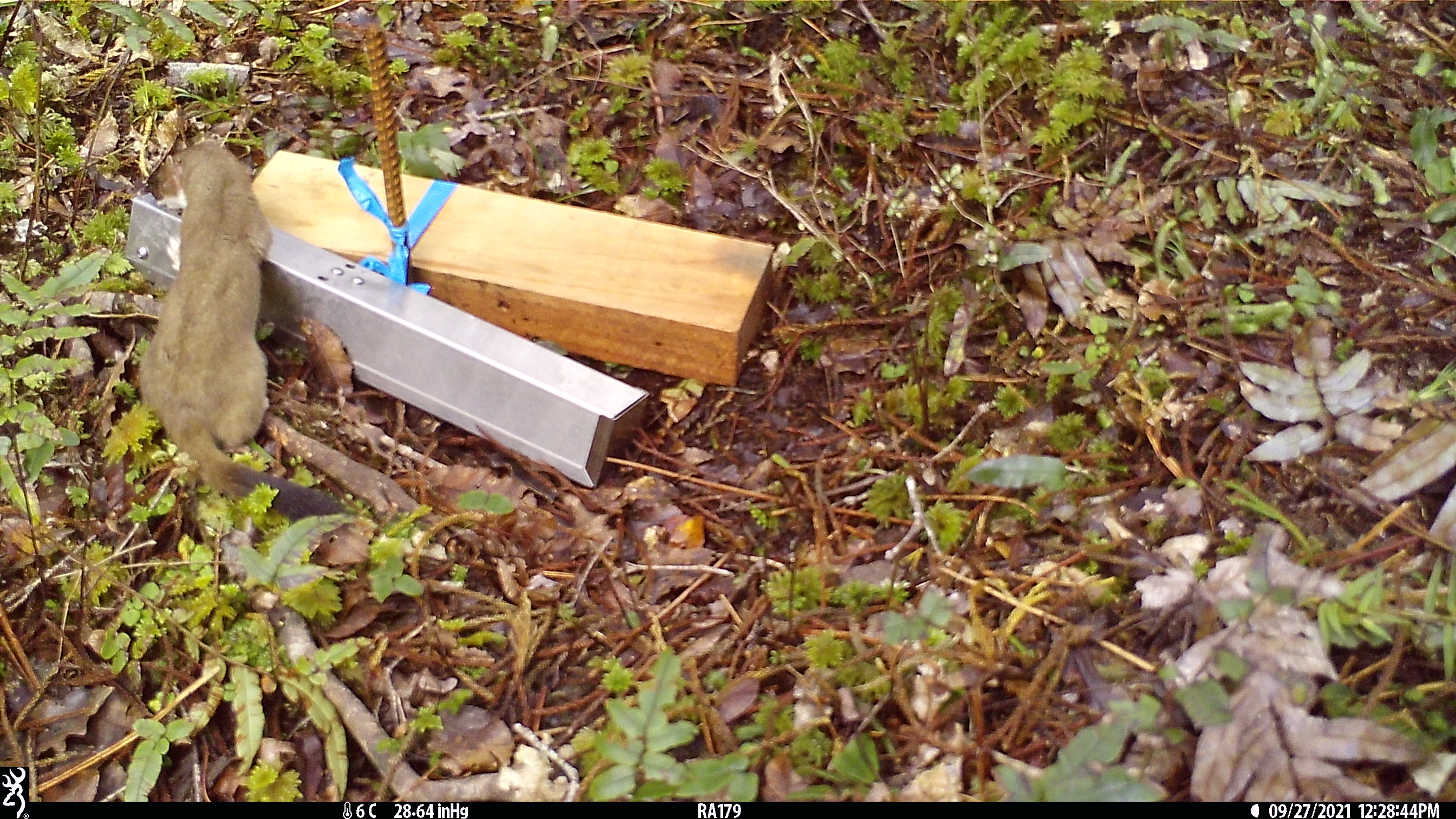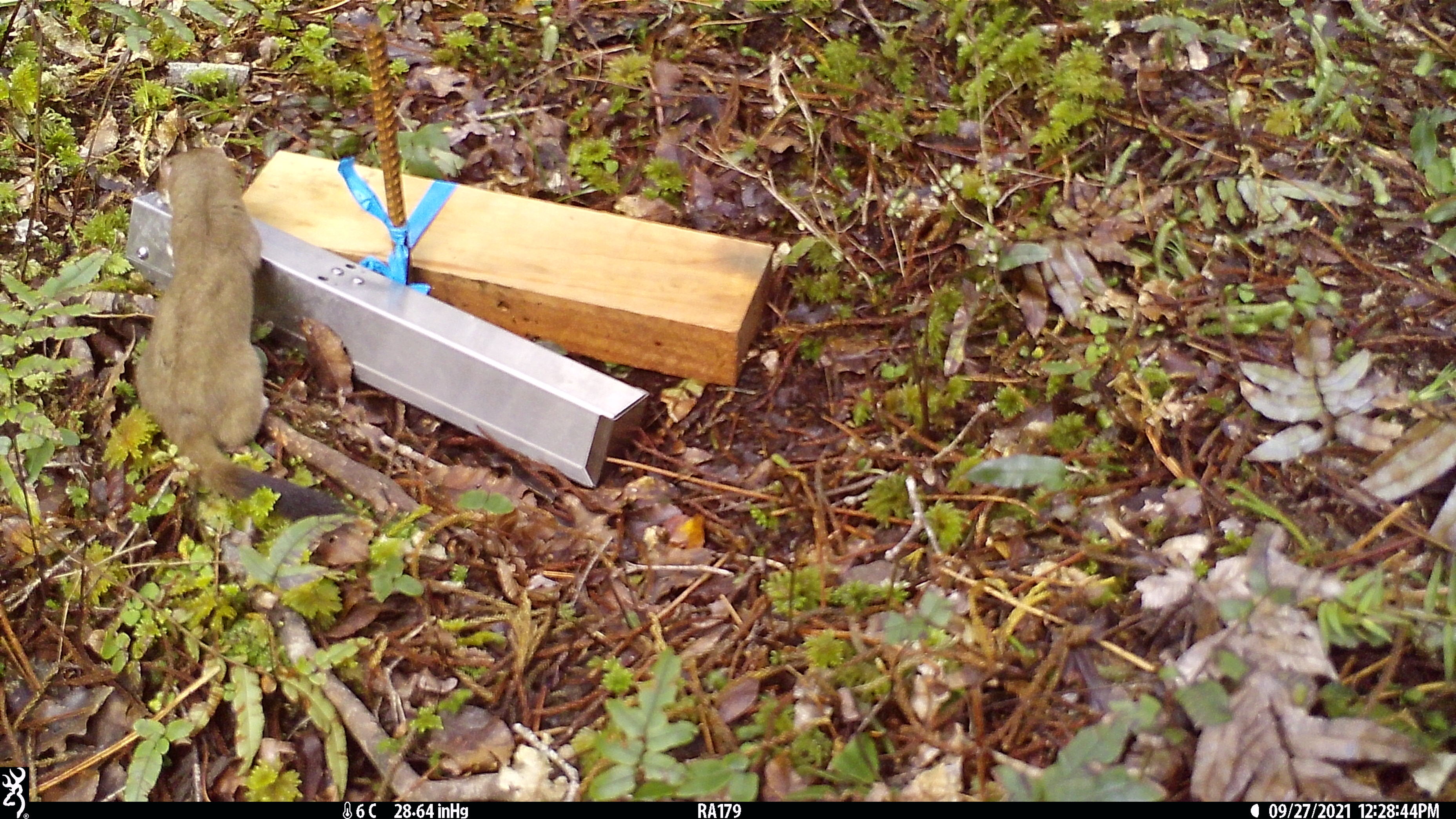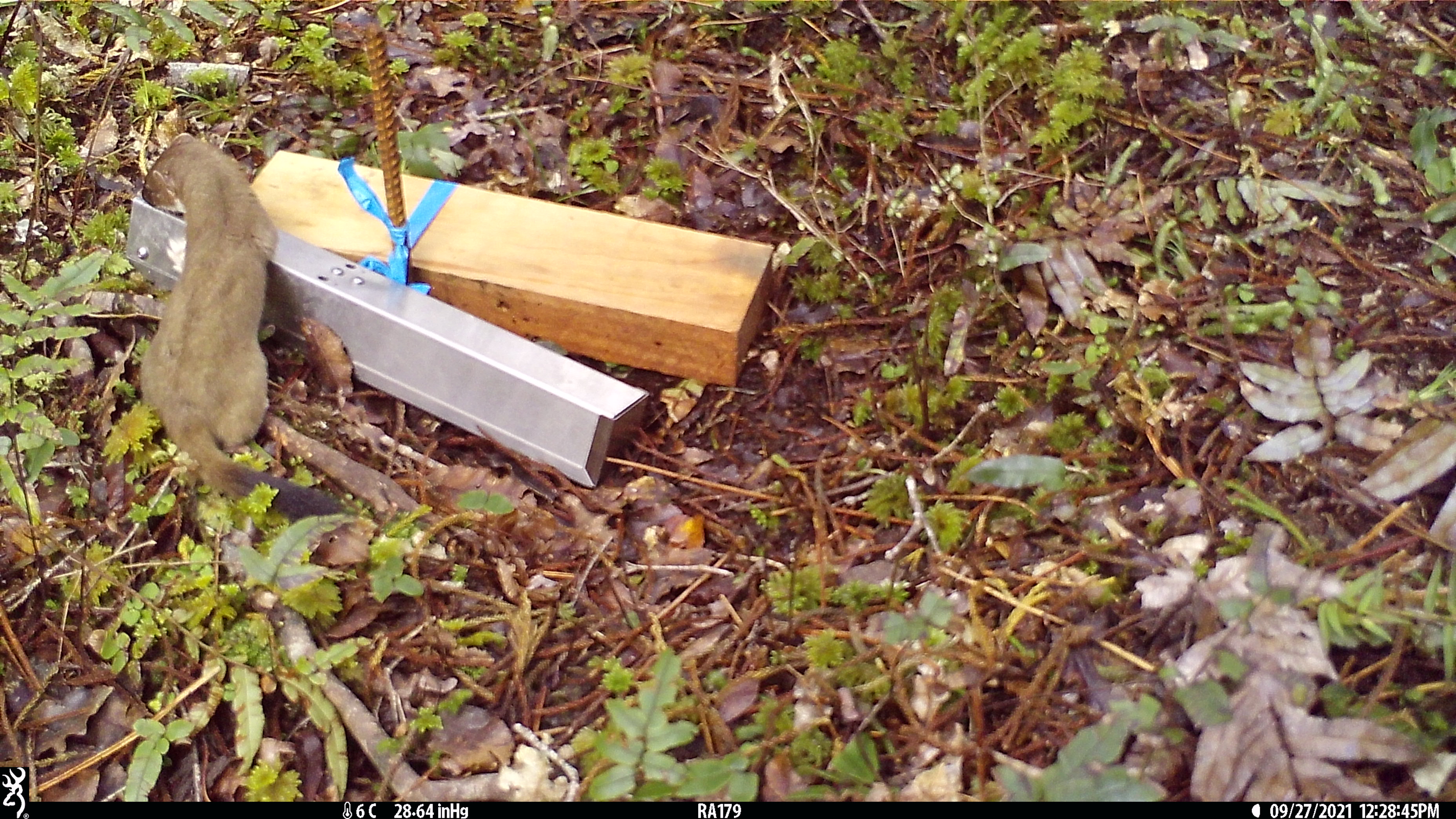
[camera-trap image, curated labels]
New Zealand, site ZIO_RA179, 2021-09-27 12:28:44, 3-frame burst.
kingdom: Animalia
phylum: Chordata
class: Mammalia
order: Carnivora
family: Mustelidae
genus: Mustela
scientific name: Mustela erminea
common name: stoat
Stoat (Mustela erminea).